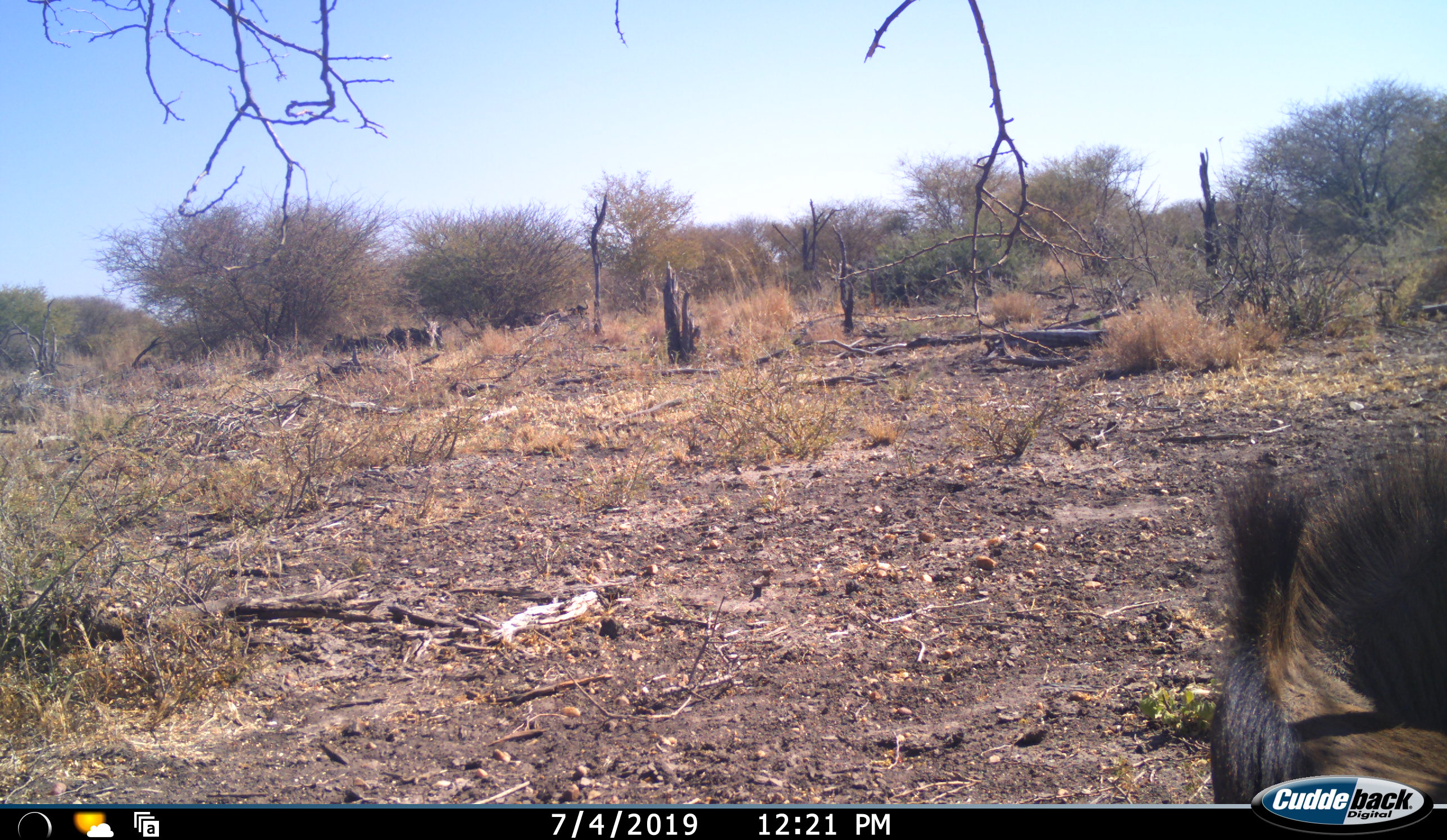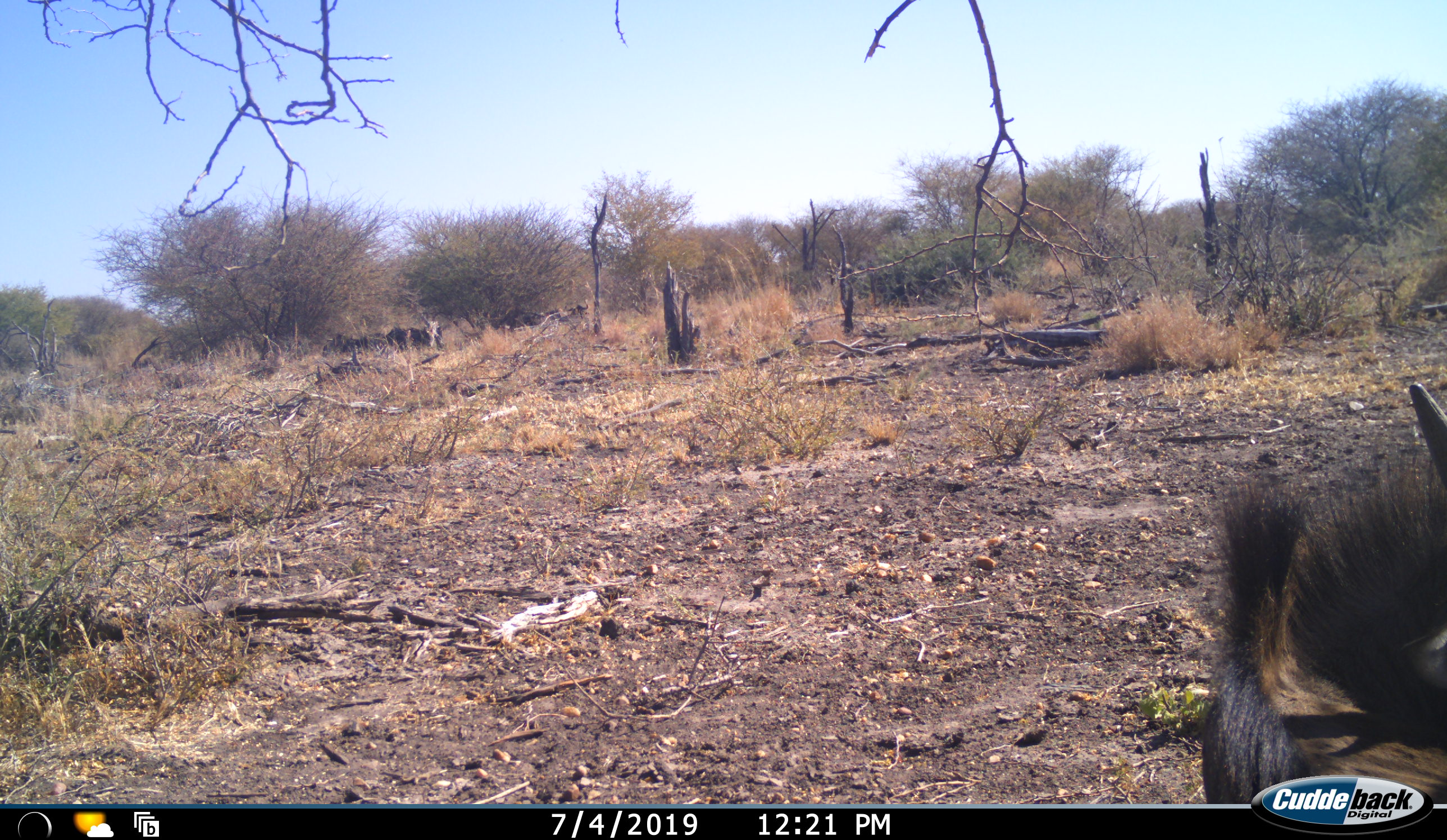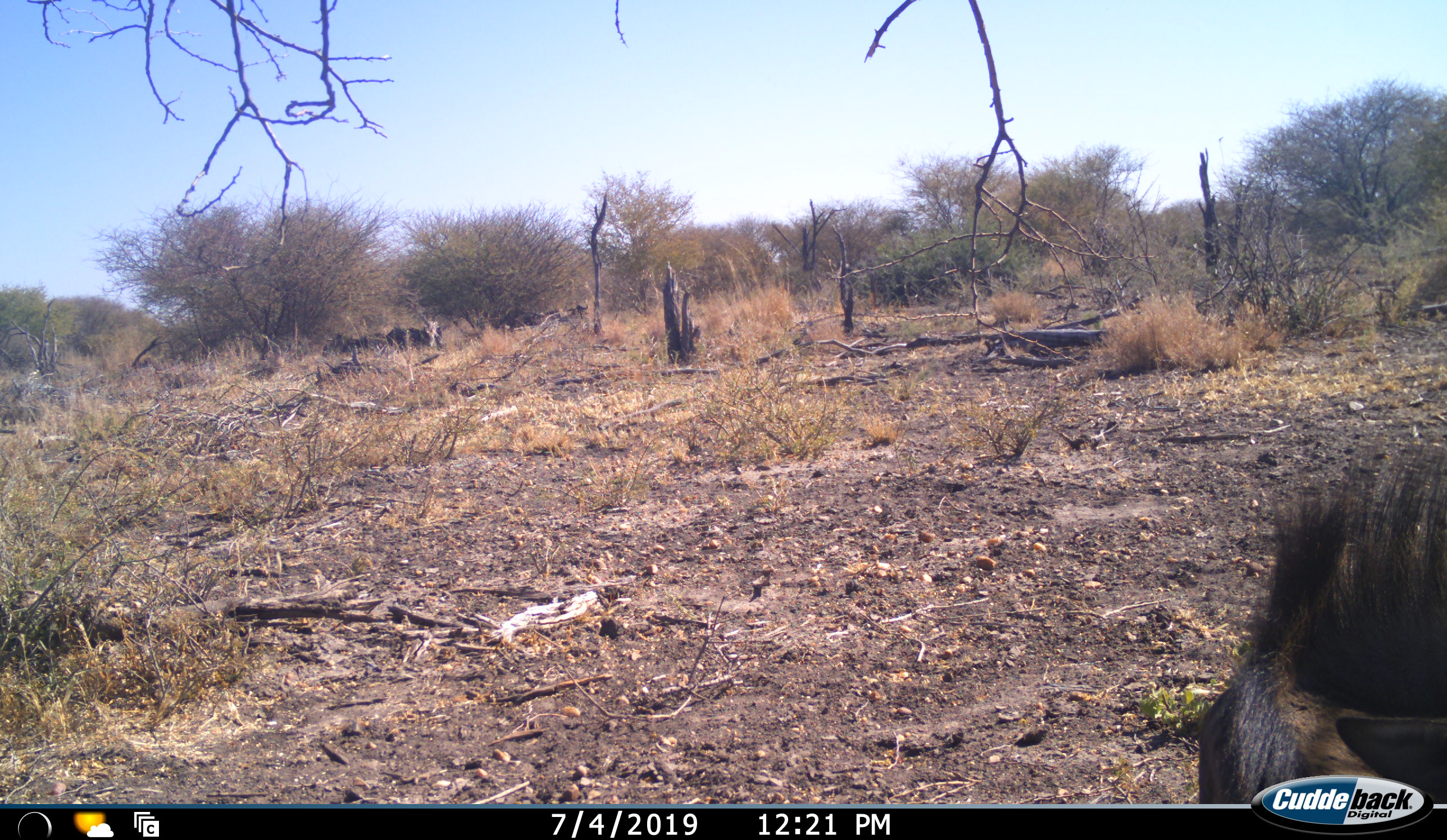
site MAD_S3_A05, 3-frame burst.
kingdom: Animalia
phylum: Chordata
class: Mammalia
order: Artiodactyla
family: Bovidae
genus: Connochaetes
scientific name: Connochaetes taurinus taurinus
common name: blue wildebeest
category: wildebeestblue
Wildebeestblue (blue wildebeest) (Connochaetes taurinus taurinus), count 1. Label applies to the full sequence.